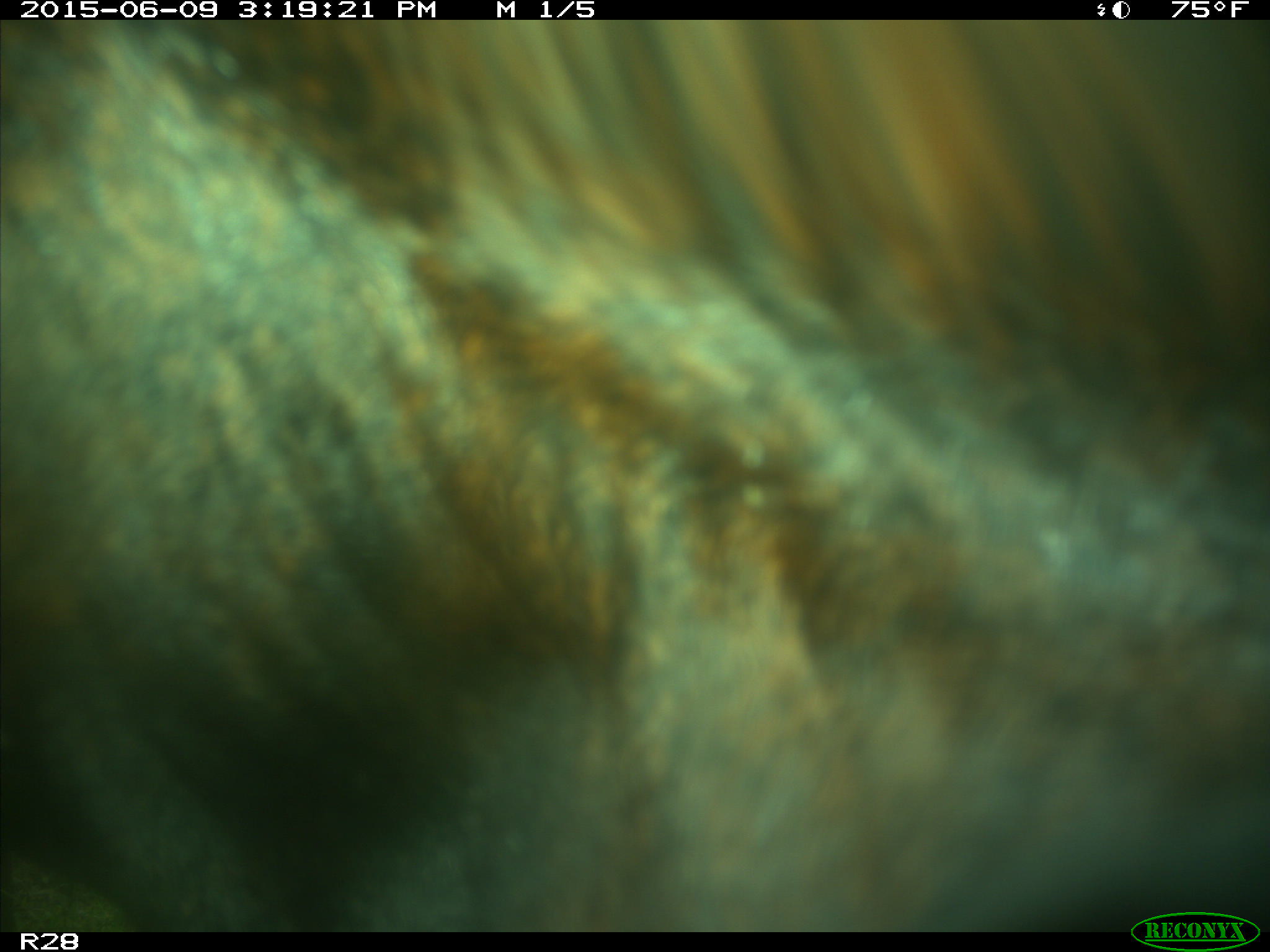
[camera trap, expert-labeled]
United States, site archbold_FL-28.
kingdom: Animalia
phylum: Chordata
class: Mammalia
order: Artiodactyla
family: Bovidae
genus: Bos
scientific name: Bos taurus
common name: domestic cow